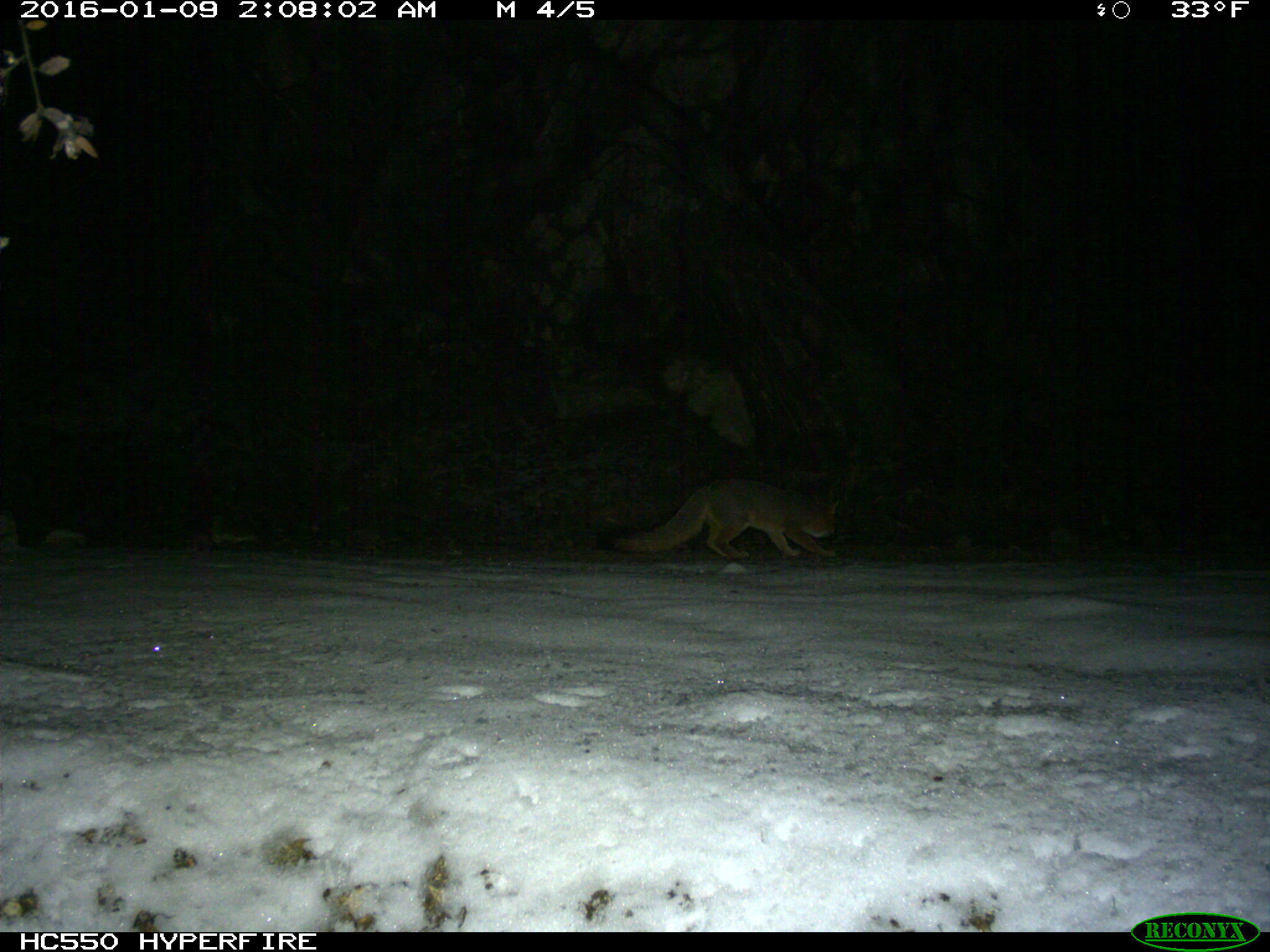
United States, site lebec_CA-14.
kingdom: Animalia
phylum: Chordata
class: Mammalia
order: Carnivora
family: Canidae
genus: Urocyon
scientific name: Urocyon cinereoargenteus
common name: gray fox